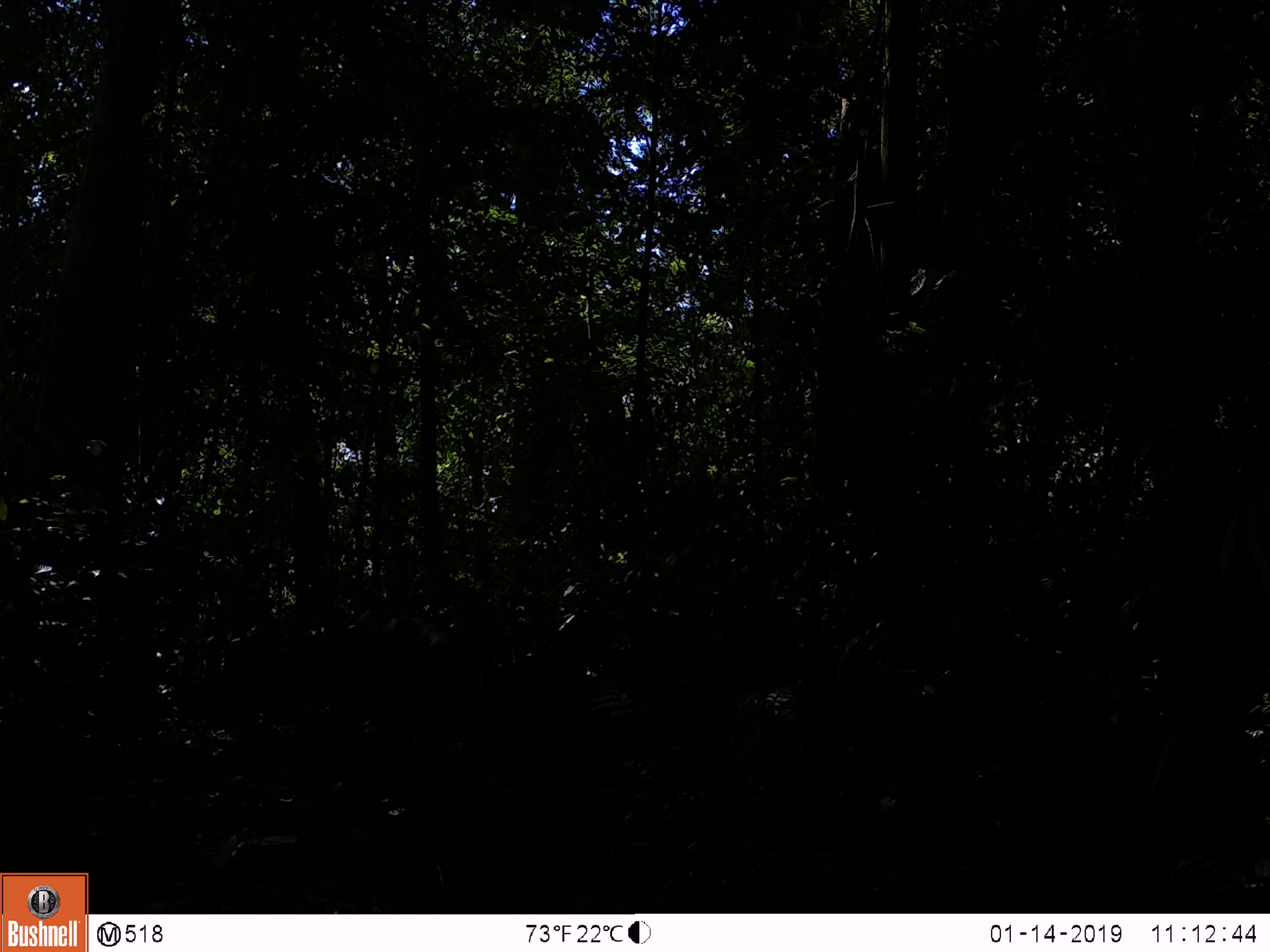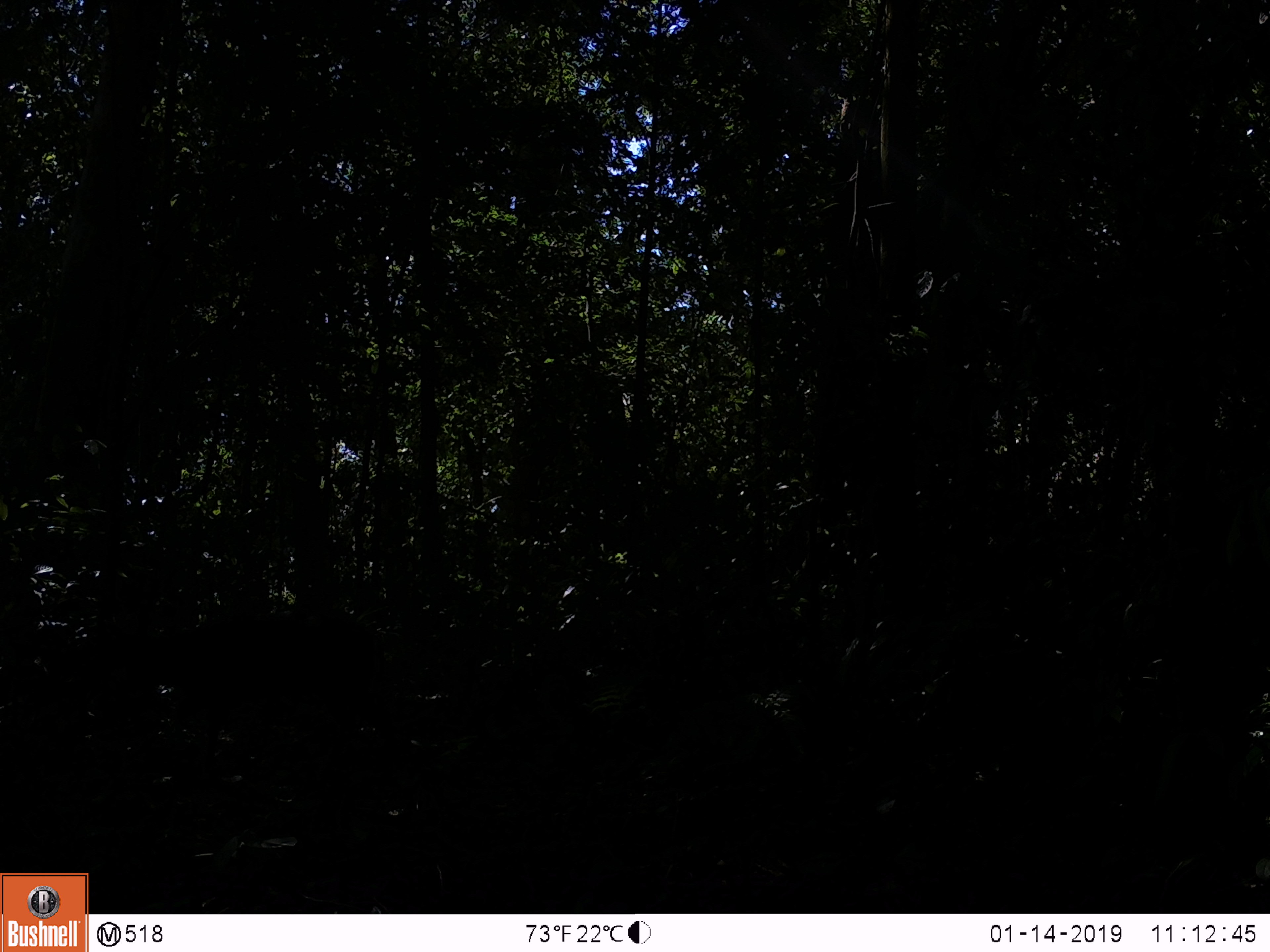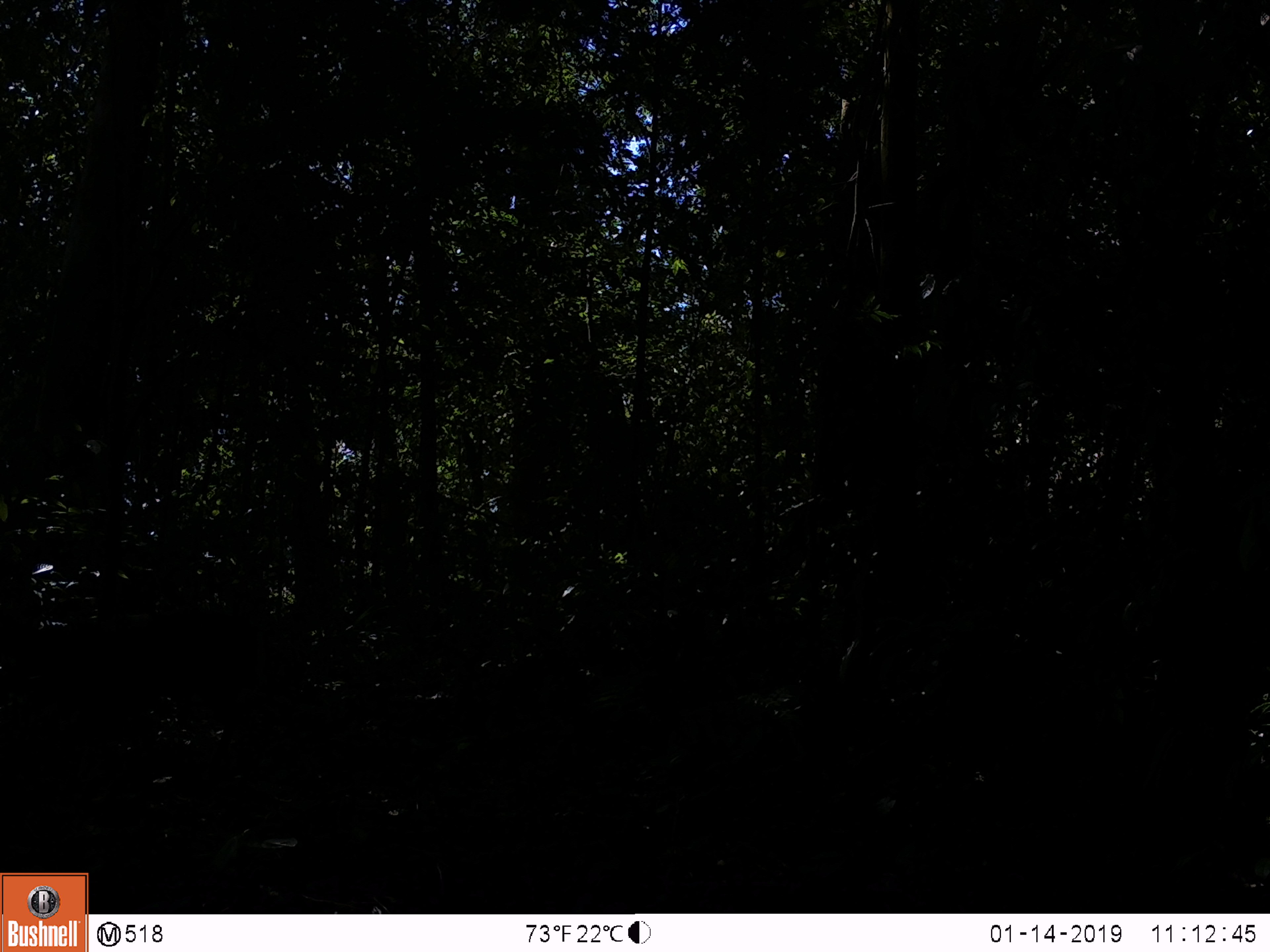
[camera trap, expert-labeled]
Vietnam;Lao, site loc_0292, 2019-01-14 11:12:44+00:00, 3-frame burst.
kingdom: Animalia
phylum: Chordata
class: Mammalia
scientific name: Mammalia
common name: mammal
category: unidentified mammal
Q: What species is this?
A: Unidentified mammal (mammal) (Mammalia).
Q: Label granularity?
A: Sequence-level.